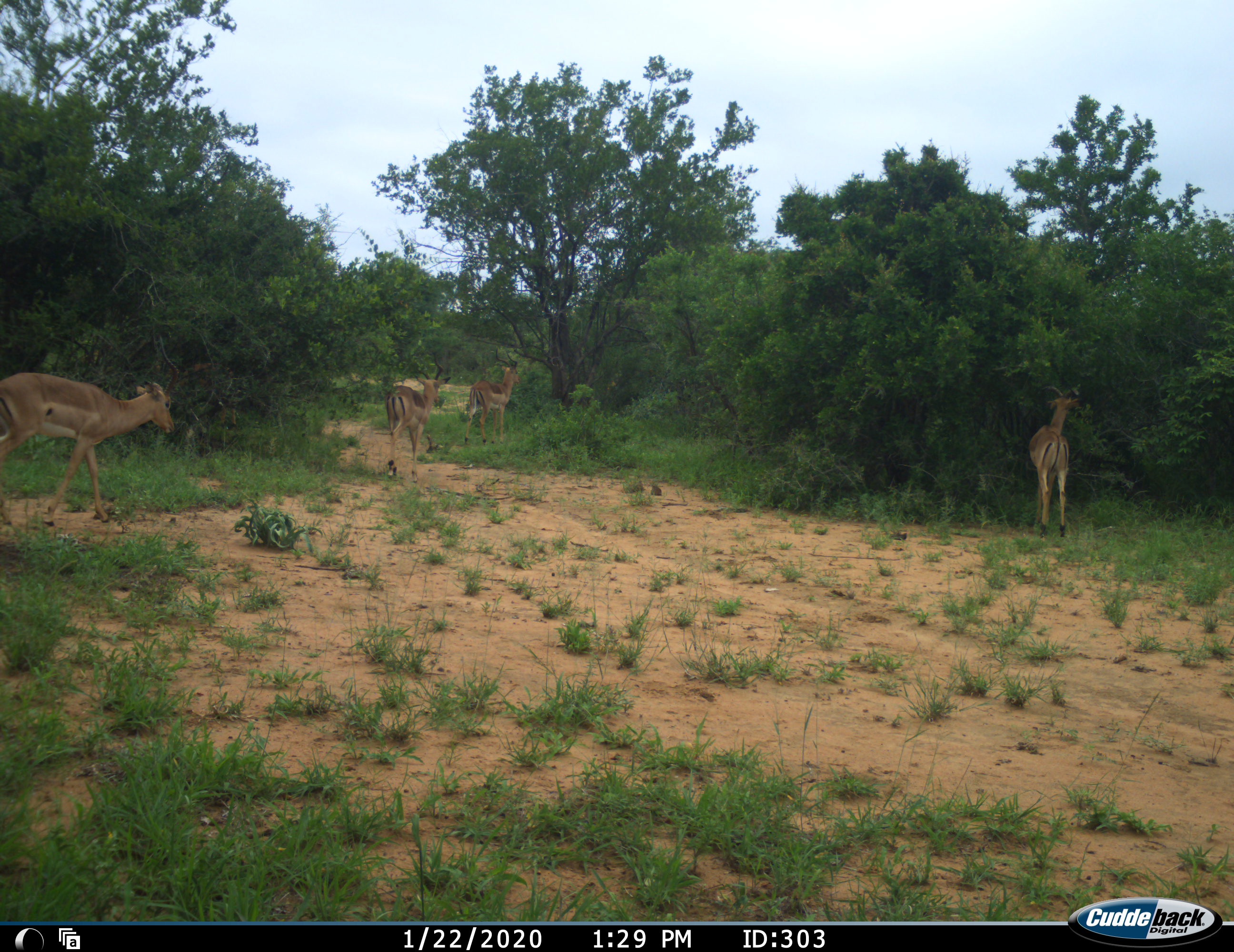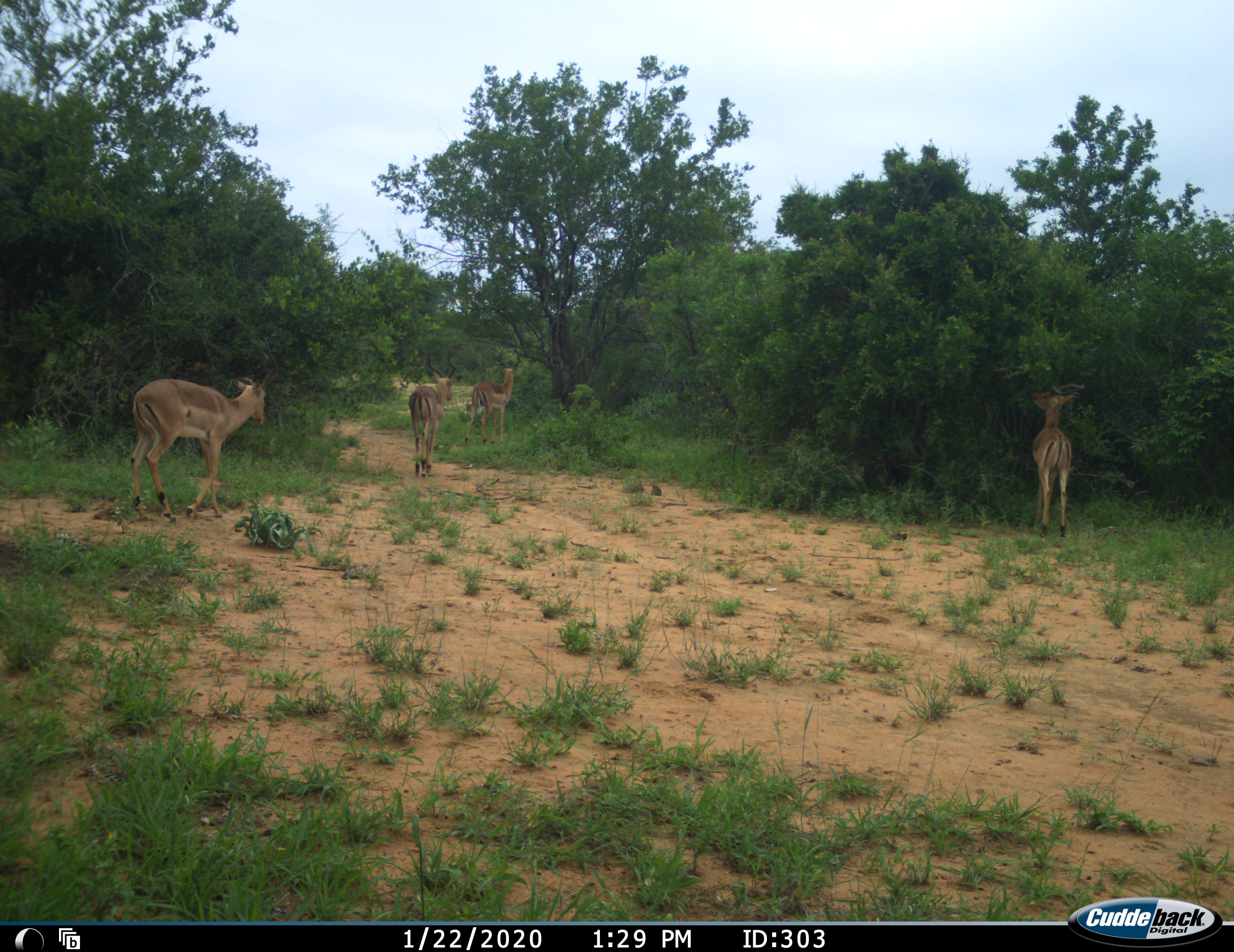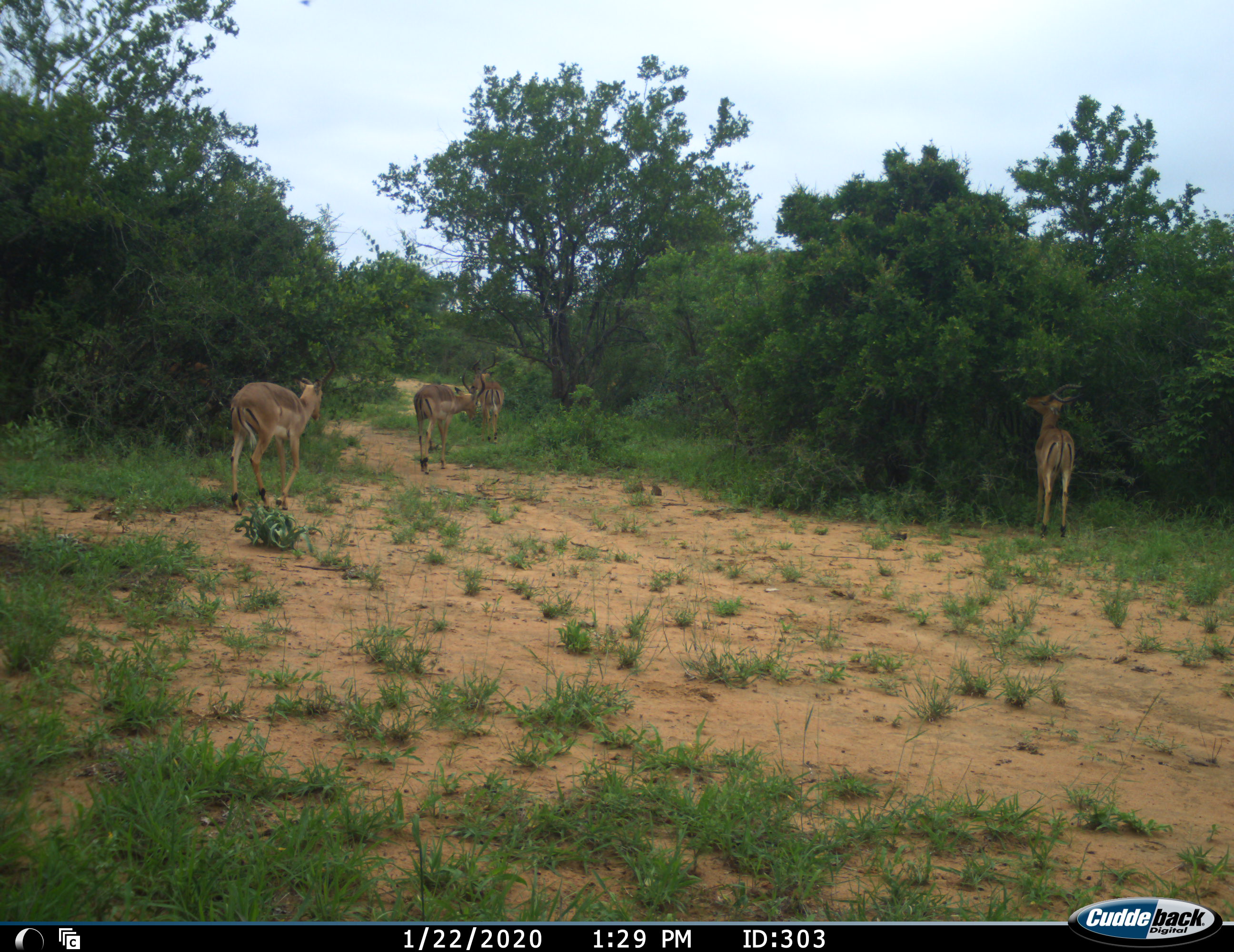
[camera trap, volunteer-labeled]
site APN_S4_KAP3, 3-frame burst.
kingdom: Animalia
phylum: Chordata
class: Mammalia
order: Artiodactyla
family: Bovidae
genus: Aepyceros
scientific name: Aepyceros melampus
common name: impala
Impala (Aepyceros melampus), count 4. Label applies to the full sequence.